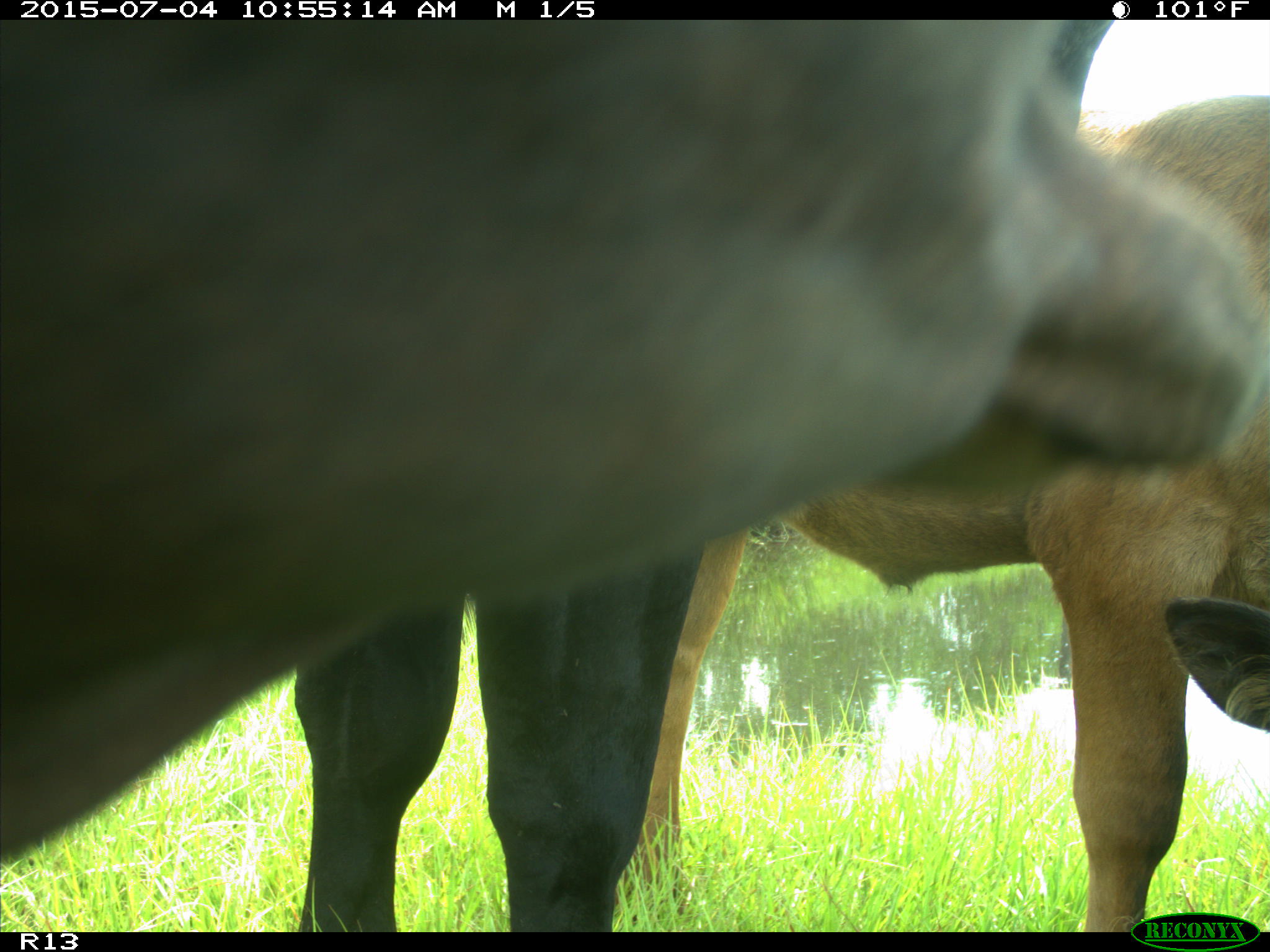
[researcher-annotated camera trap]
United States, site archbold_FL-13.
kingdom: Animalia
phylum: Chordata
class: Mammalia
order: Artiodactyla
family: Bovidae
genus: Bos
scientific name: Bos taurus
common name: domestic cow